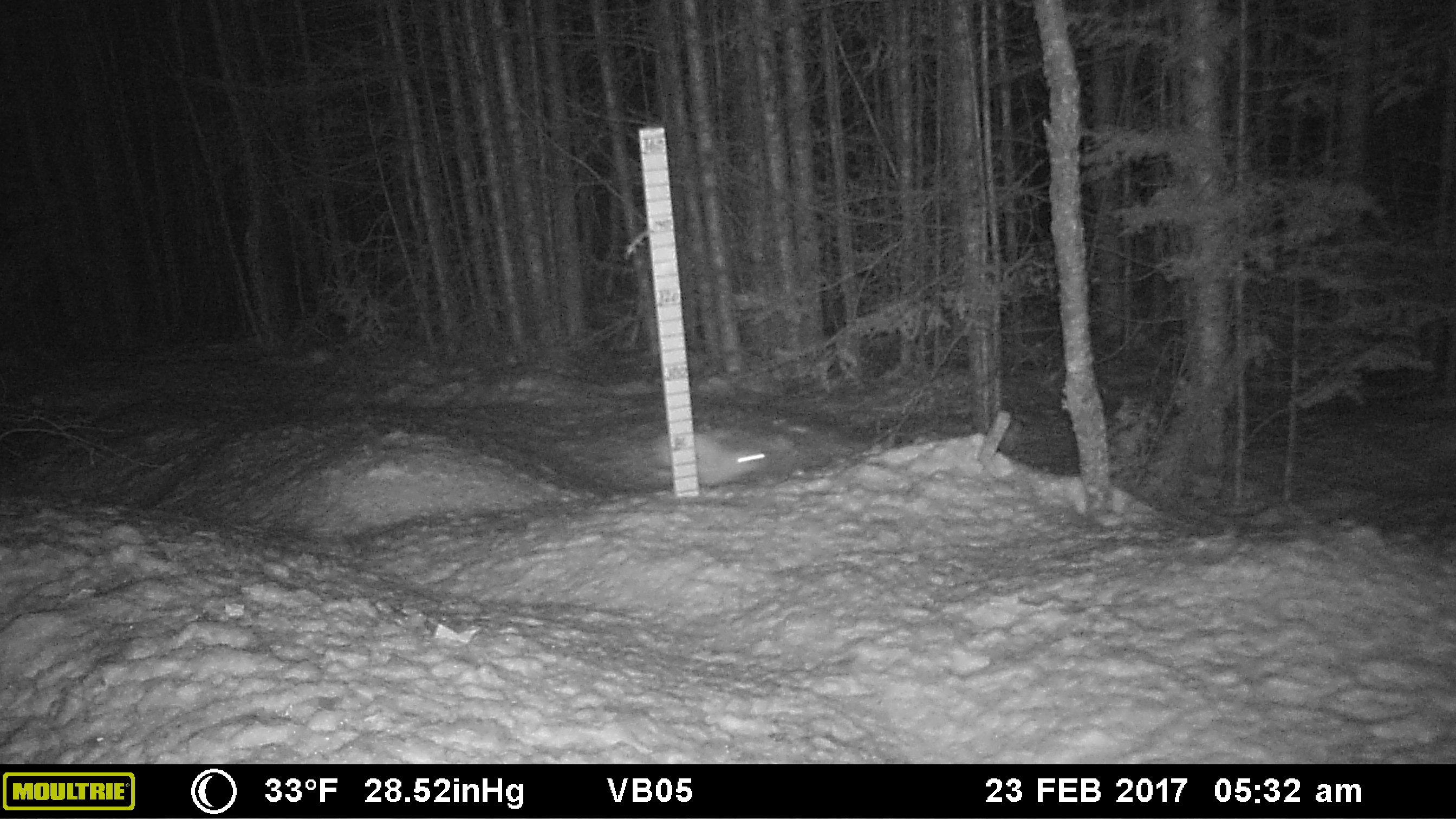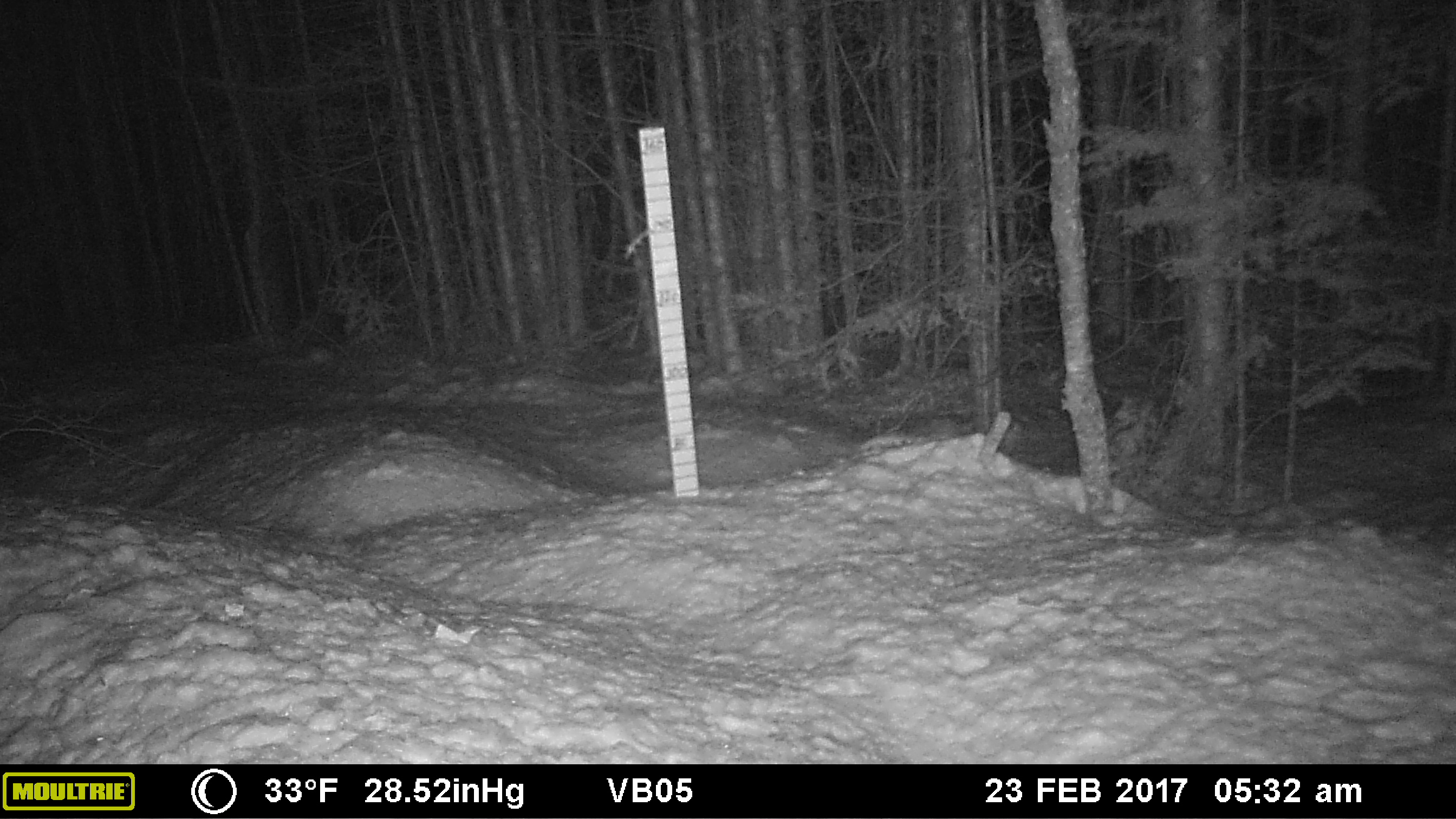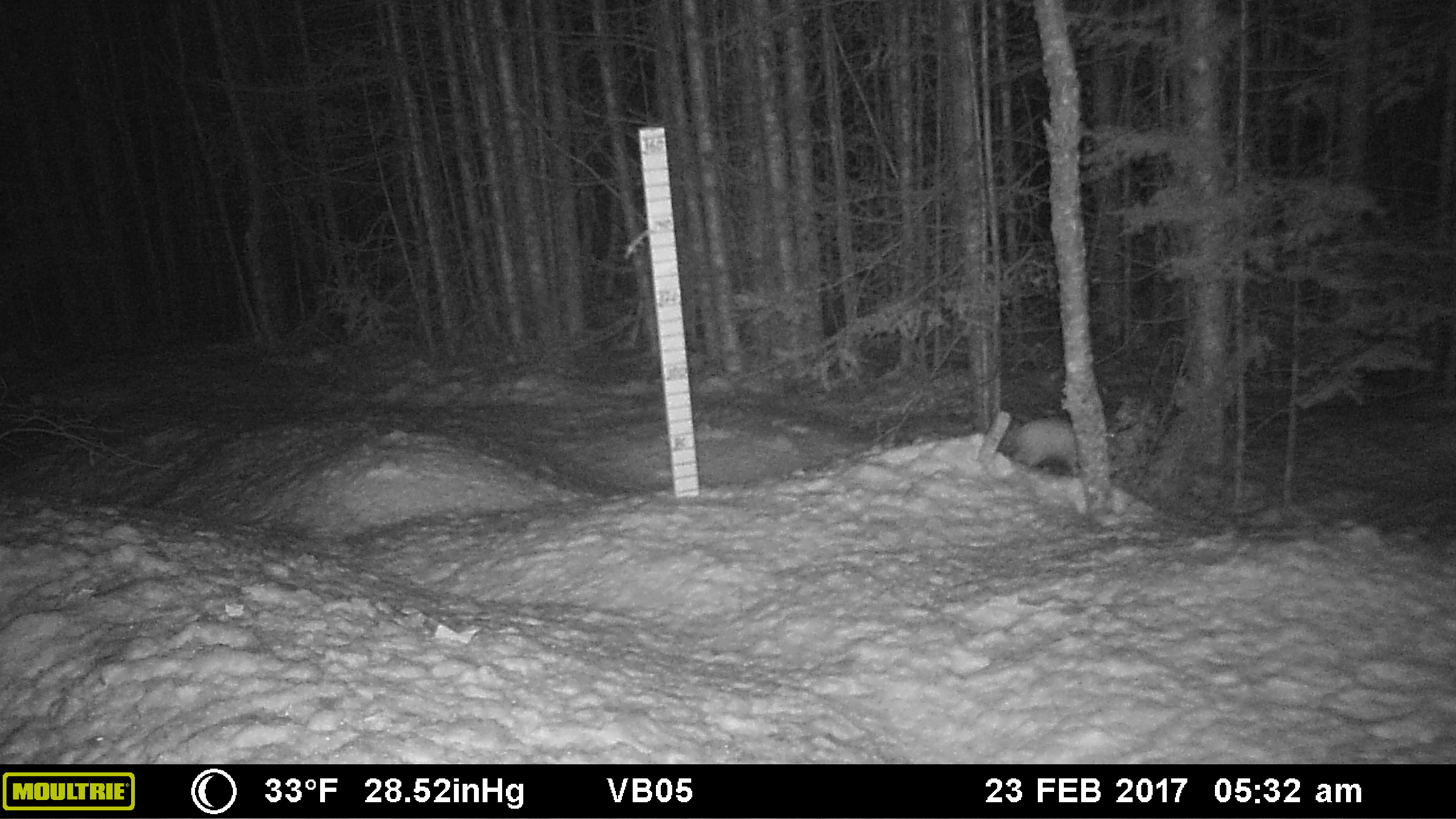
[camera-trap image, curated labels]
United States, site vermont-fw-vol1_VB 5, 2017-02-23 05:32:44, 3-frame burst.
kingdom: Animalia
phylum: Chordata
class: Mammalia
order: Lagomorpha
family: Leporidae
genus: Lepus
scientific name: Lepus americanus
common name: snowshoe hare